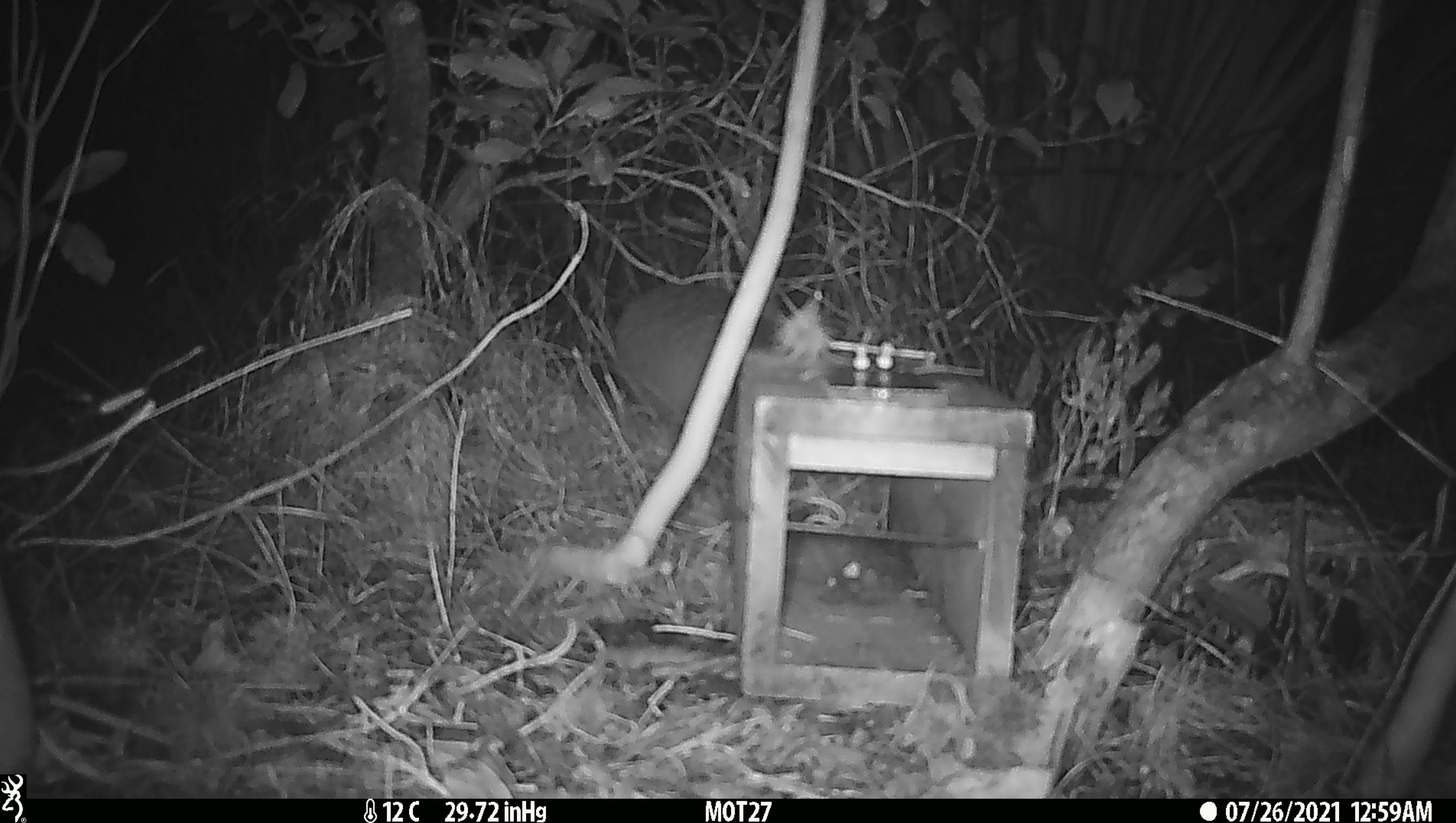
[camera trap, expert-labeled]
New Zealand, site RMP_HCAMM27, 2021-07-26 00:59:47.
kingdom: Animalia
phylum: Chordata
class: Aves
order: Apterygiformes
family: Apterygidae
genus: Apteryx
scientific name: Apteryx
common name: kiwi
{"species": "kiwi (Apteryx)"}